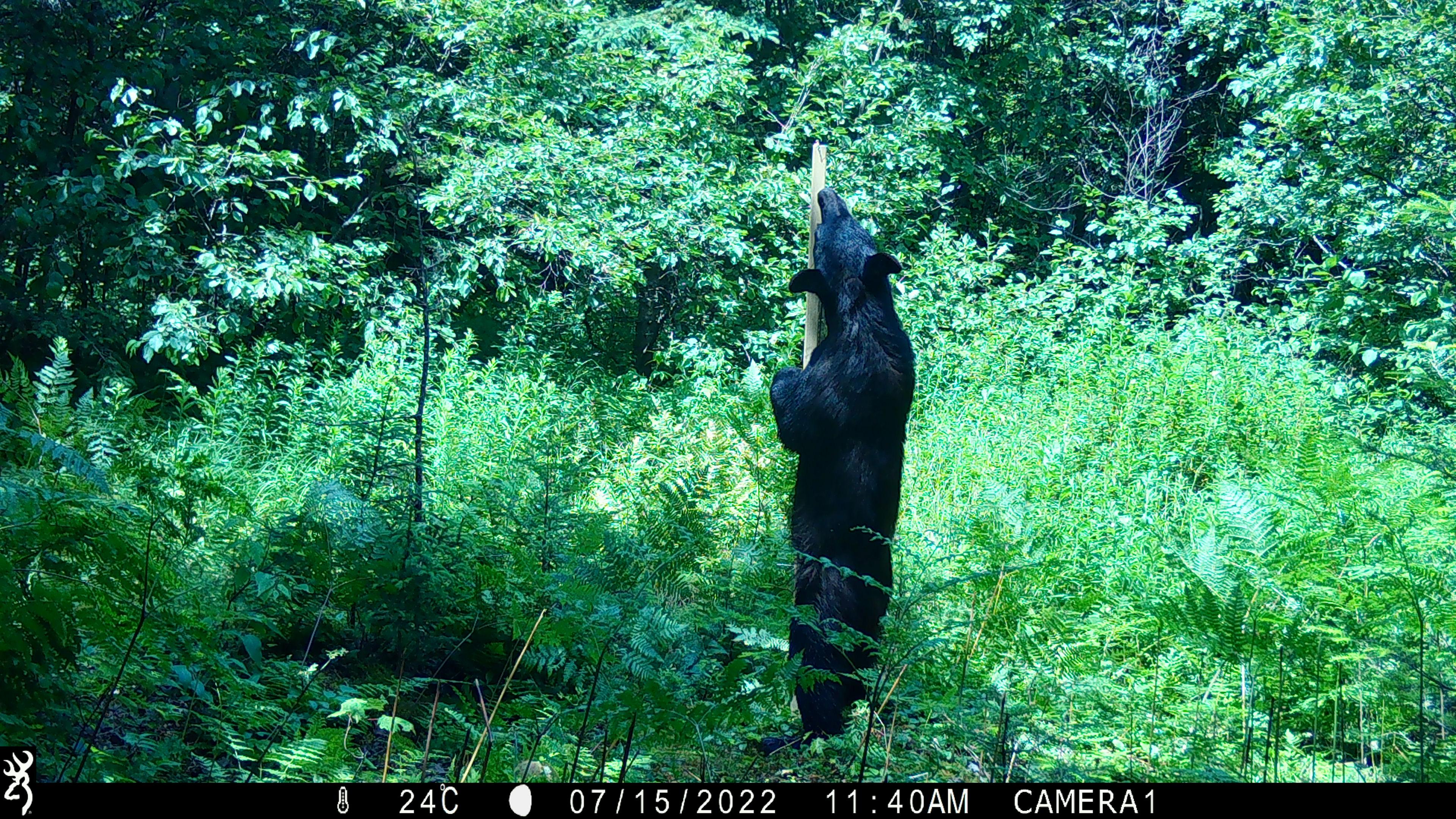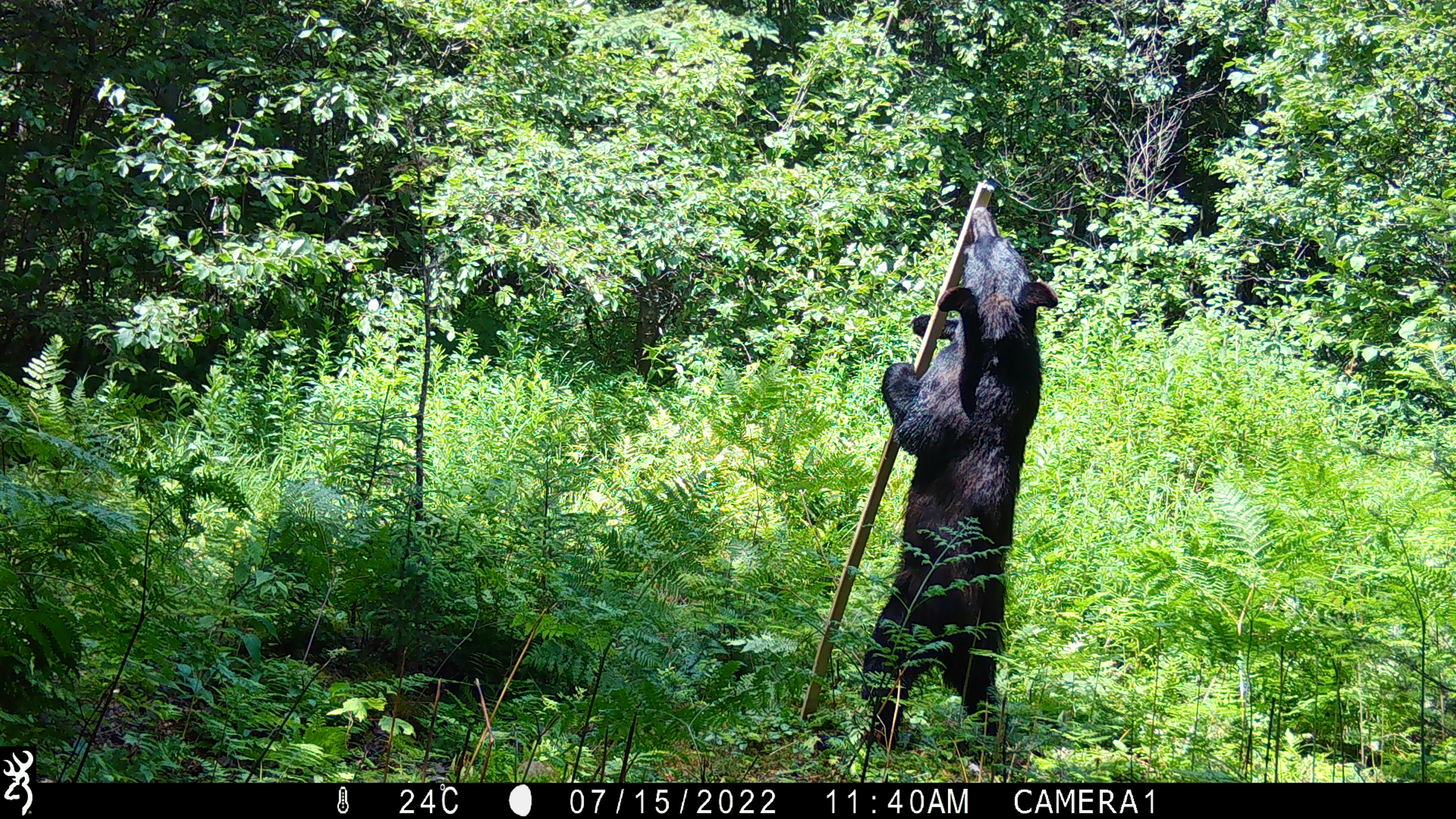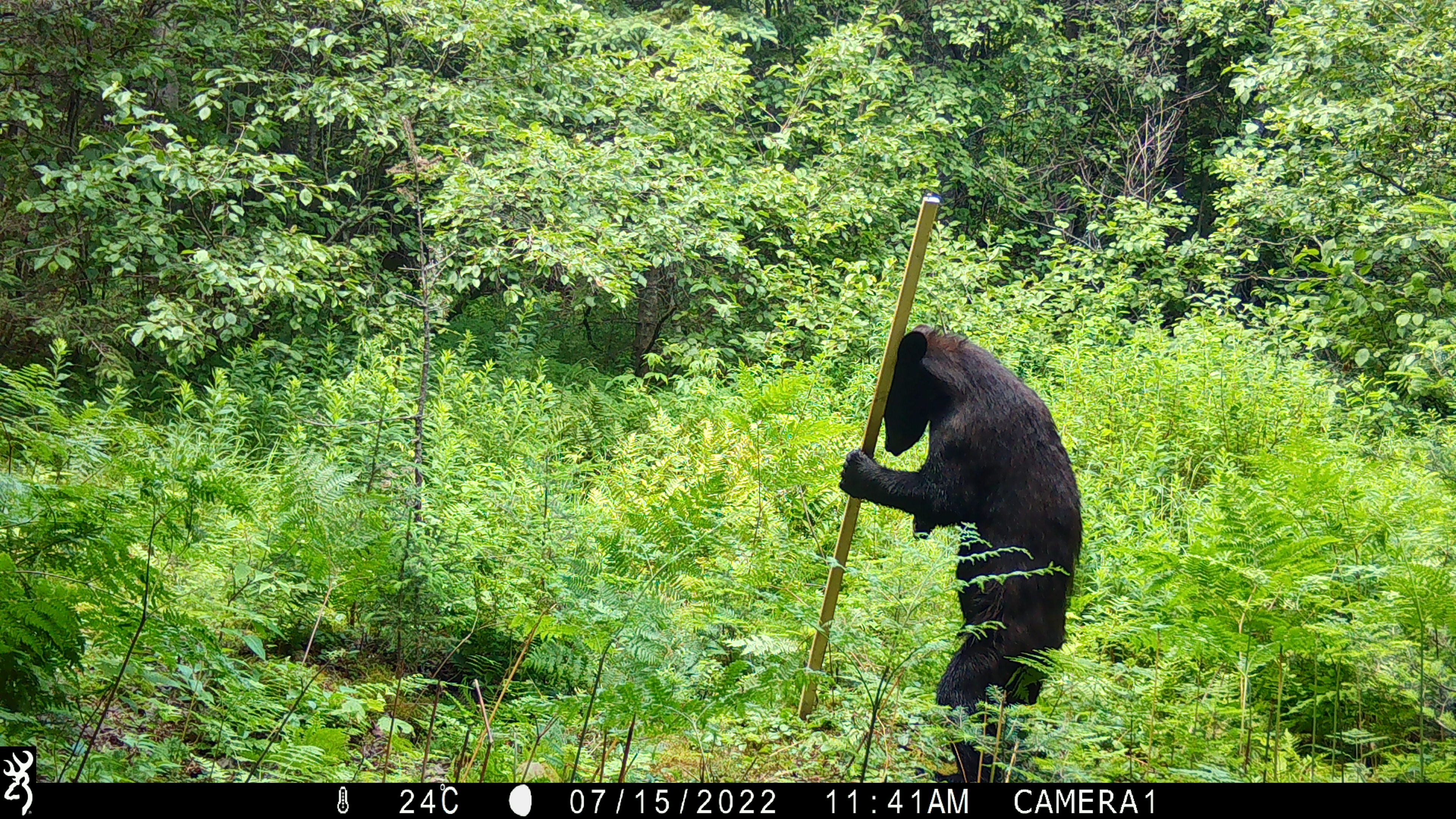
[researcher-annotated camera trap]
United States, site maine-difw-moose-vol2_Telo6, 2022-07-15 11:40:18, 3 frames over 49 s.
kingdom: Animalia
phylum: Chordata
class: Mammalia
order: Carnivora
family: Ursidae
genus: Ursus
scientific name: Ursus americanus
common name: black bear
Black bear (Ursus americanus).